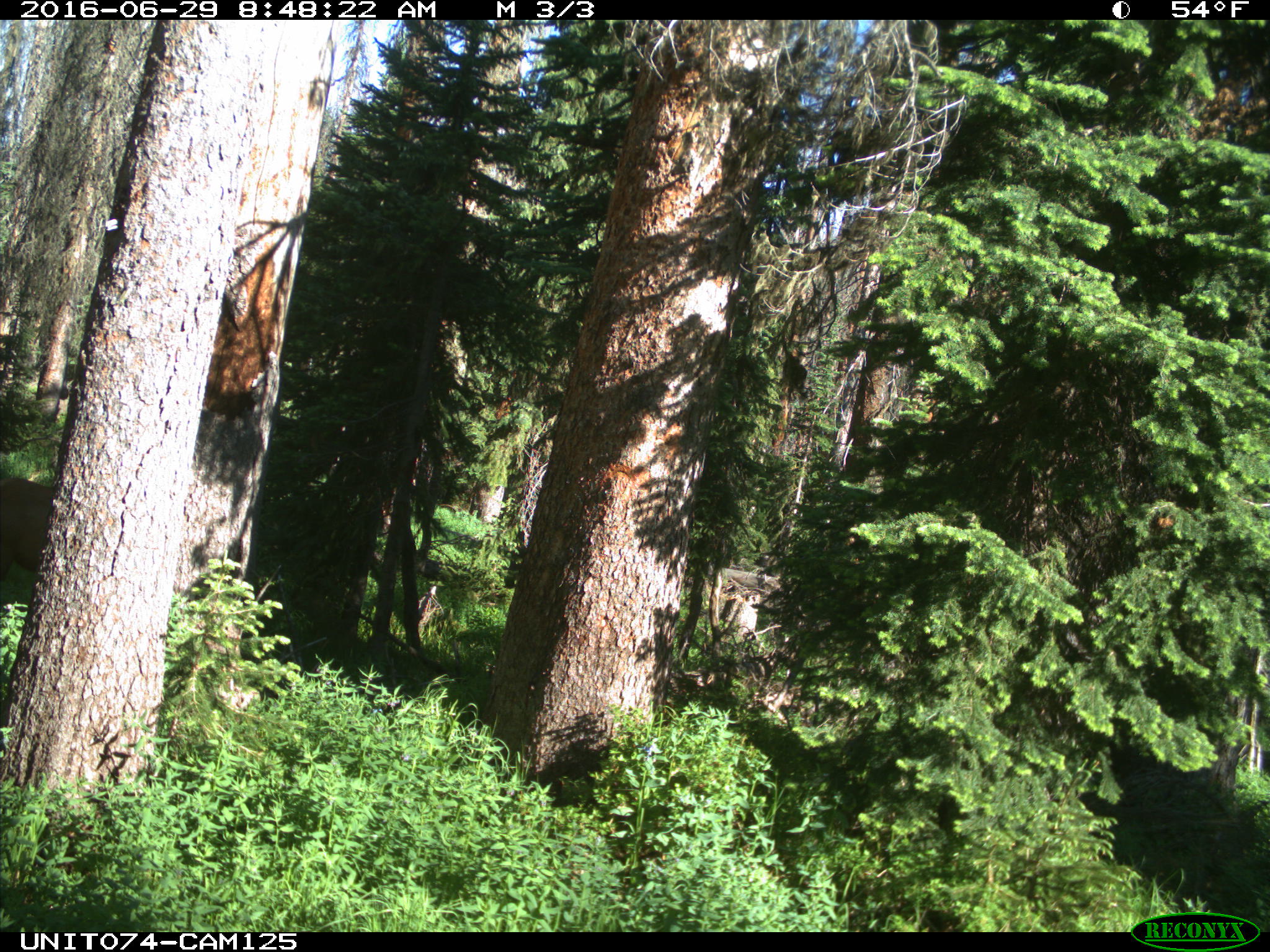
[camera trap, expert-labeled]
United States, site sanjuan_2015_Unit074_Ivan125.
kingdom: Animalia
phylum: Chordata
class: Mammalia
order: Artiodactyla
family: Cervidae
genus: Cervus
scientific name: Cervus elaphus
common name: red deer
Cervus elaphus (red deer).